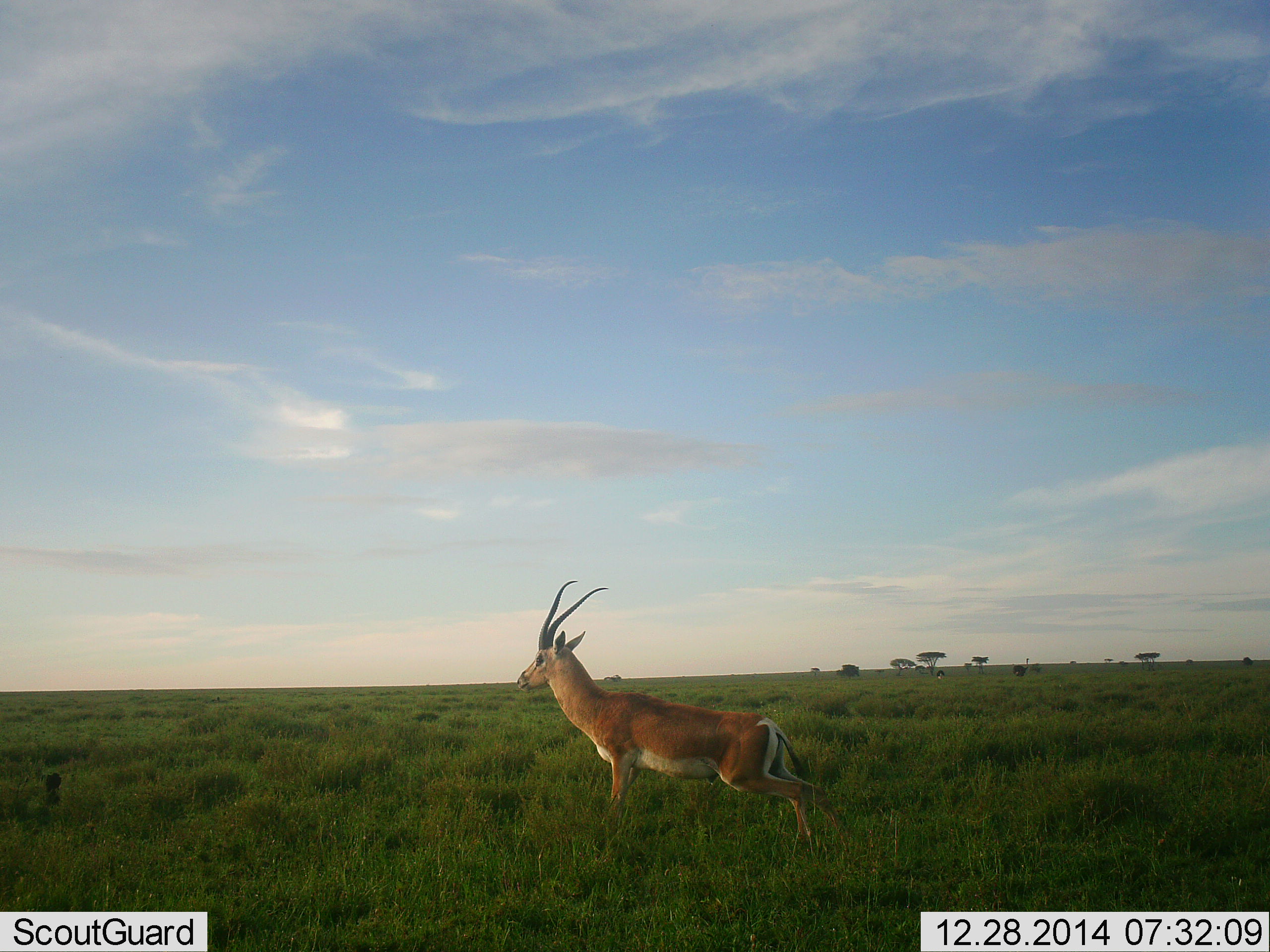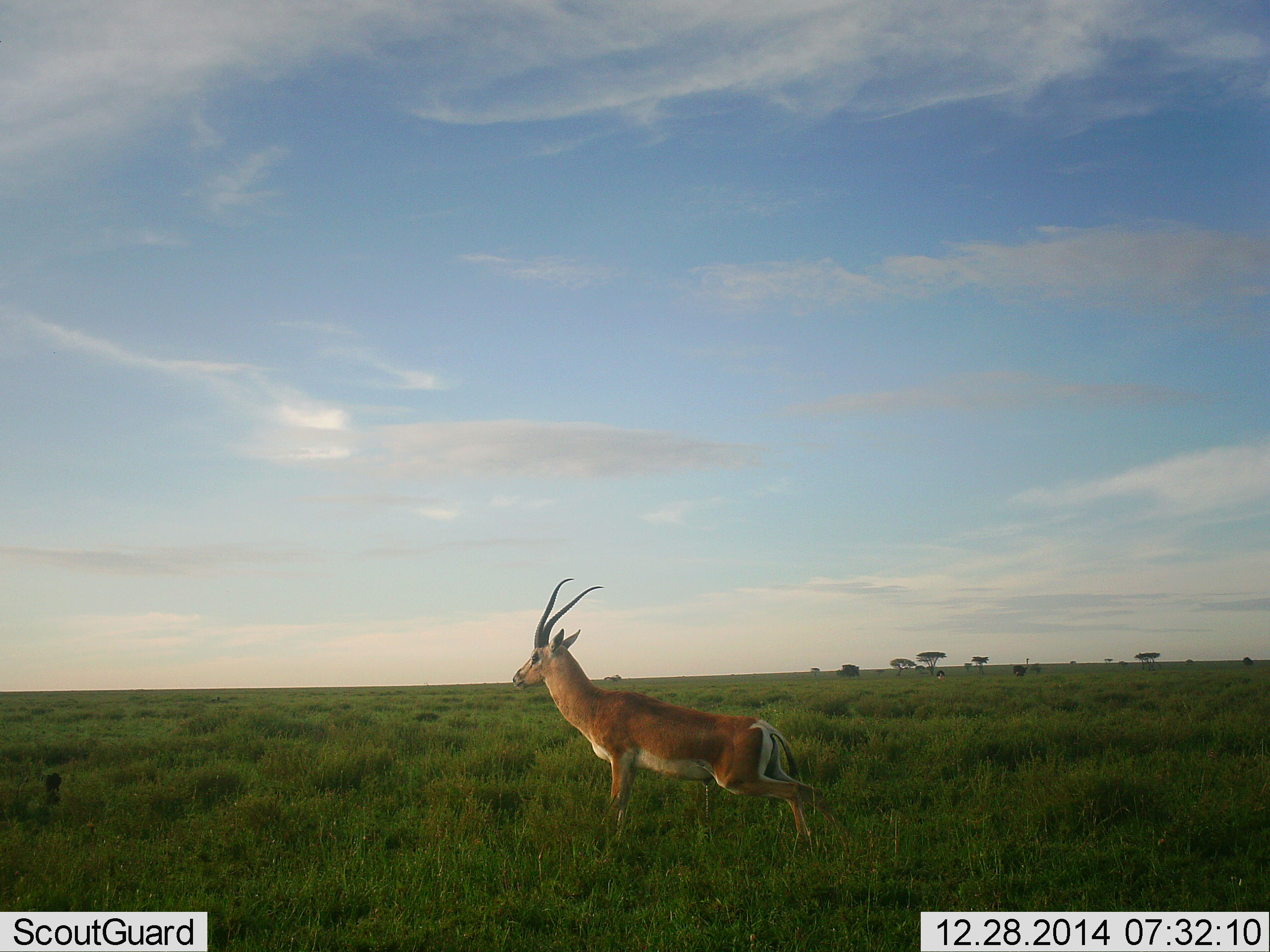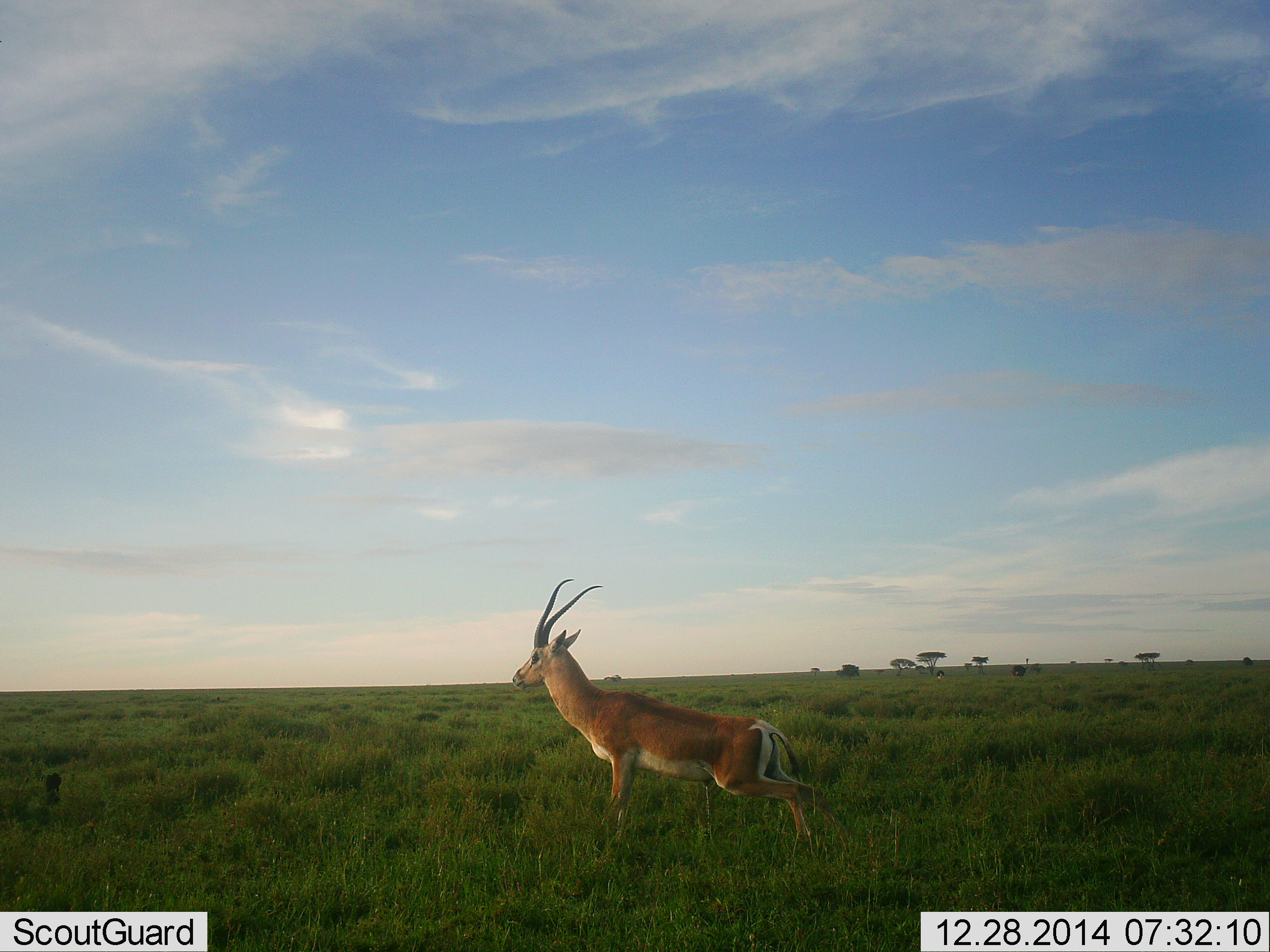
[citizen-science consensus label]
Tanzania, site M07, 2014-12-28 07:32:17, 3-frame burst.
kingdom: Animalia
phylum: Chordata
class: Mammalia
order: Artiodactyla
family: Bovidae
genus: Nanger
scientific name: Nanger granti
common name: grant's gazelle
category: gazellegrants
Gazellegrants (grant's gazelle) (Nanger granti), count 1. Behavior (volunteer vote fractions): standing 90%, resting 10%, moving 0%, interacting 0%. Young present (vote fraction): 0%. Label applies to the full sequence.